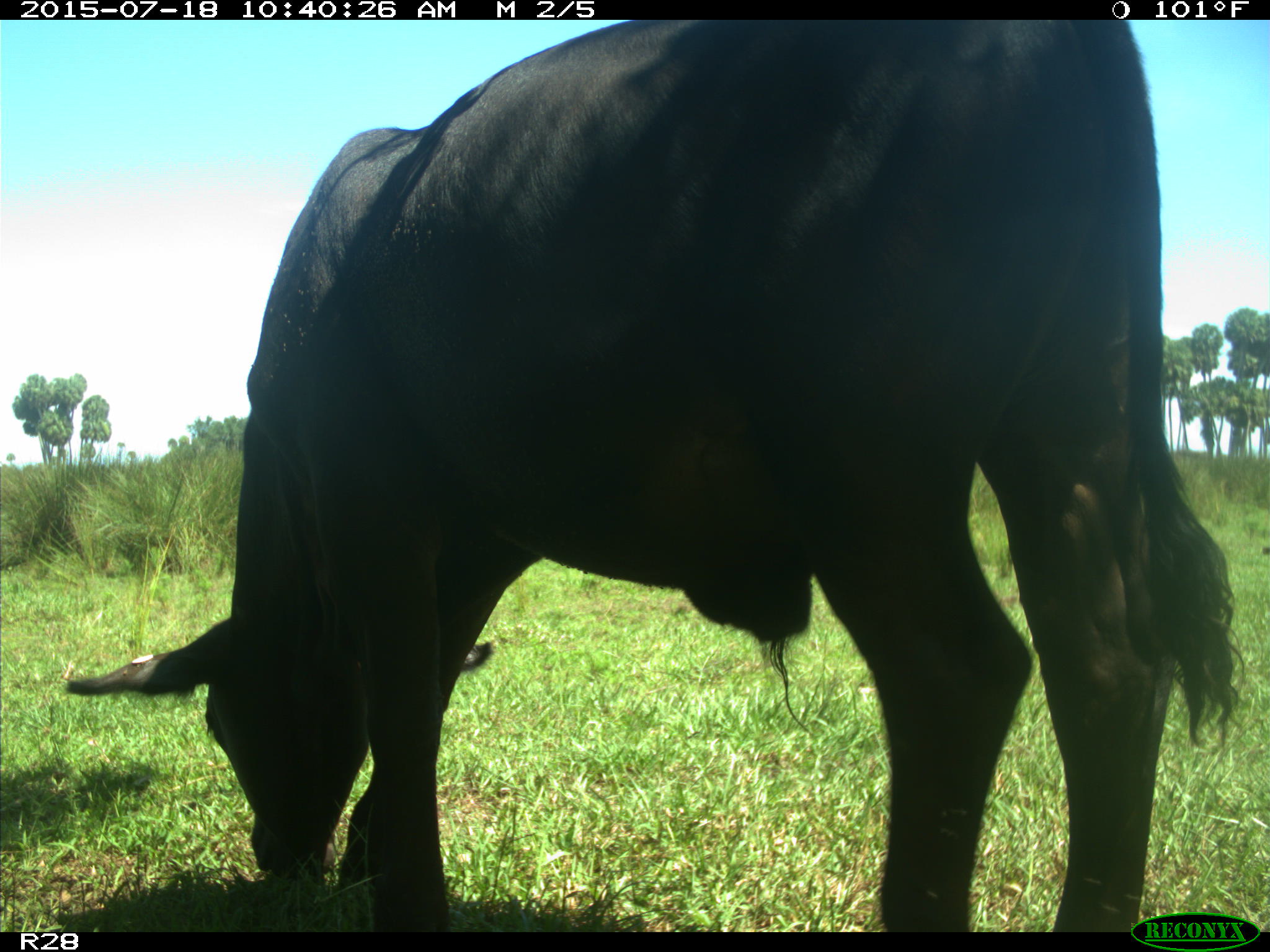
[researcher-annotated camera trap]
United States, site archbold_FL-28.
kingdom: Animalia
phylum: Chordata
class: Mammalia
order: Artiodactyla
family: Bovidae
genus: Bos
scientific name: Bos taurus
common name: domestic cow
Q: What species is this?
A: Bos taurus (domestic cow).